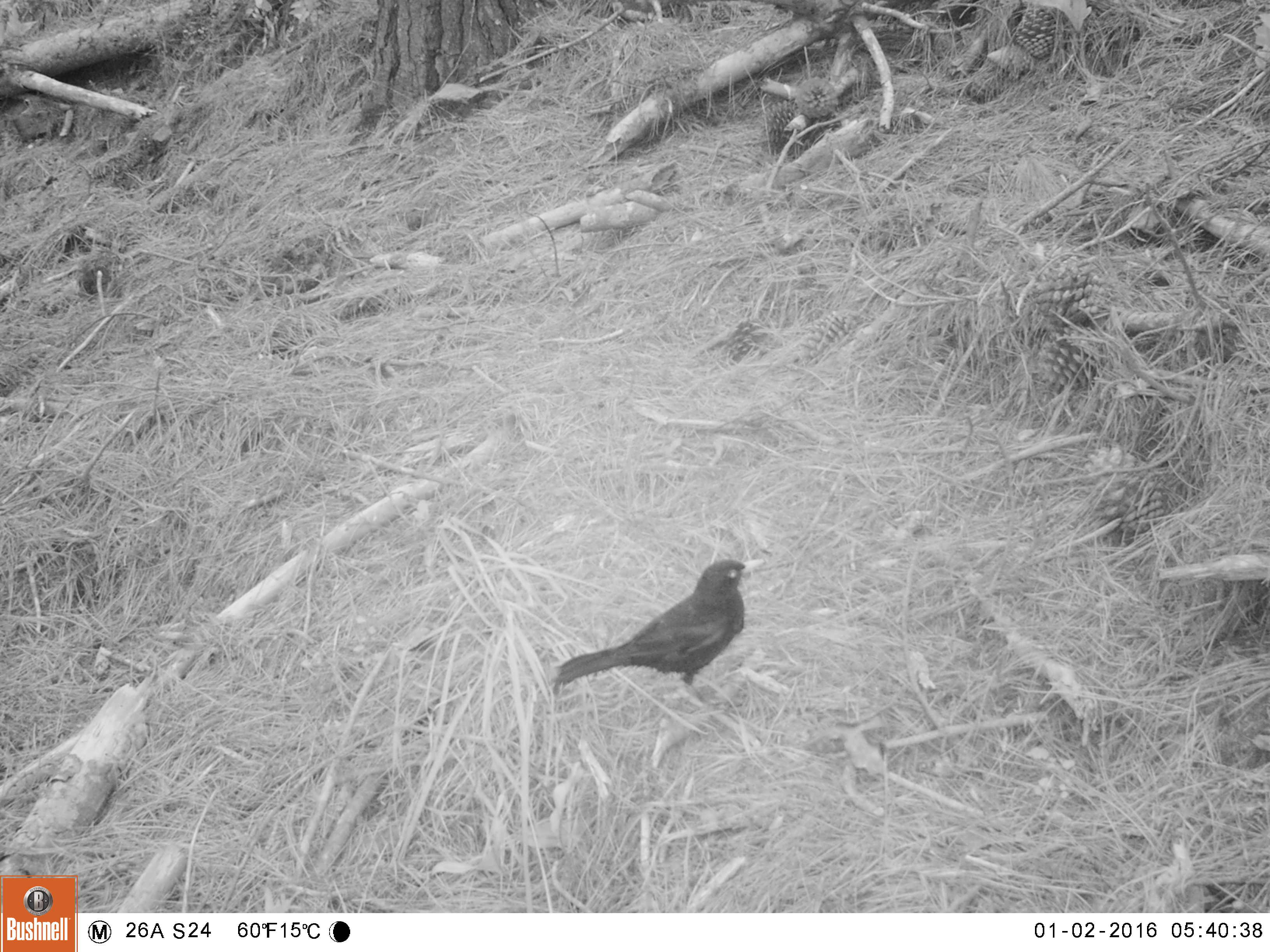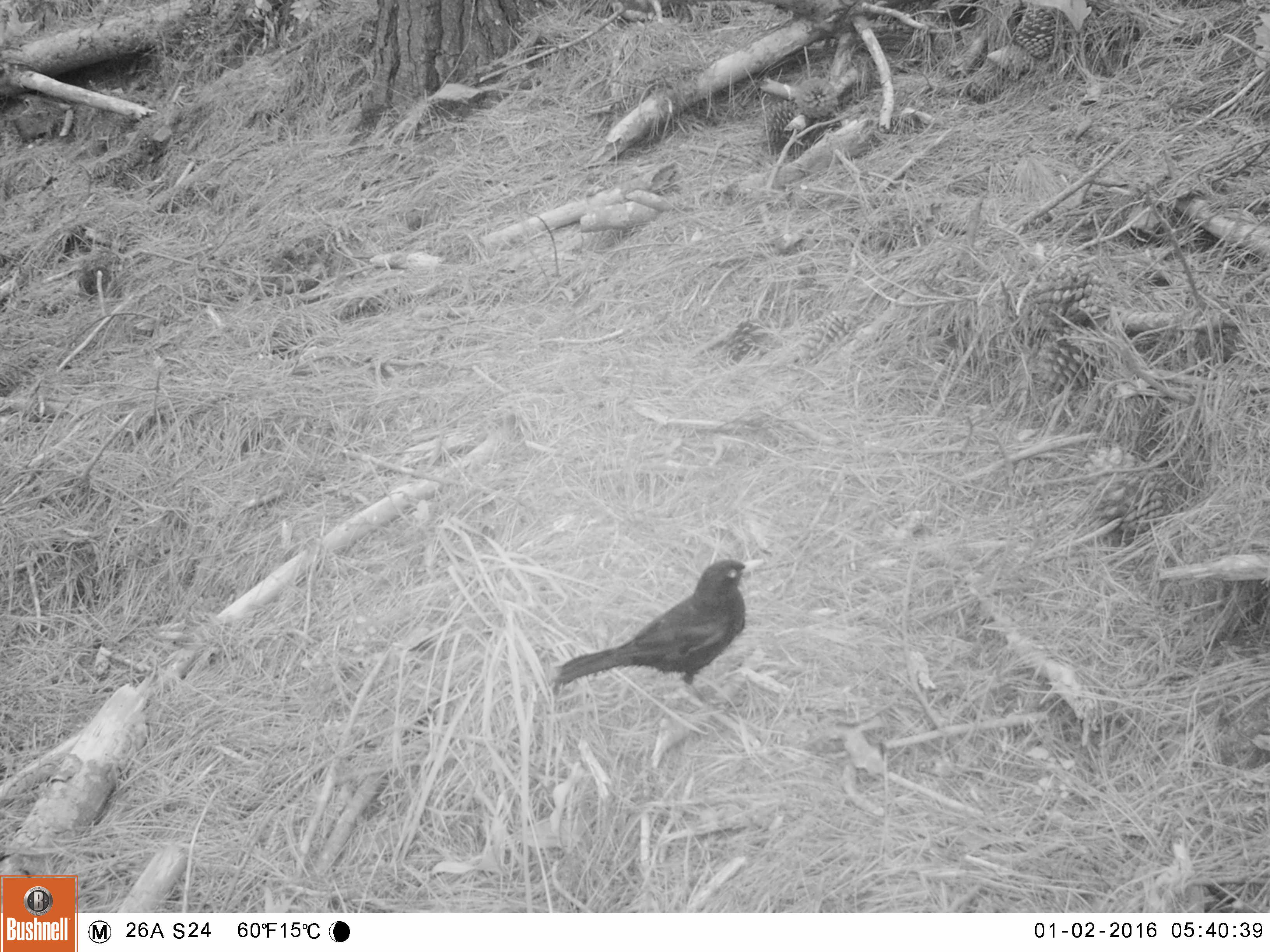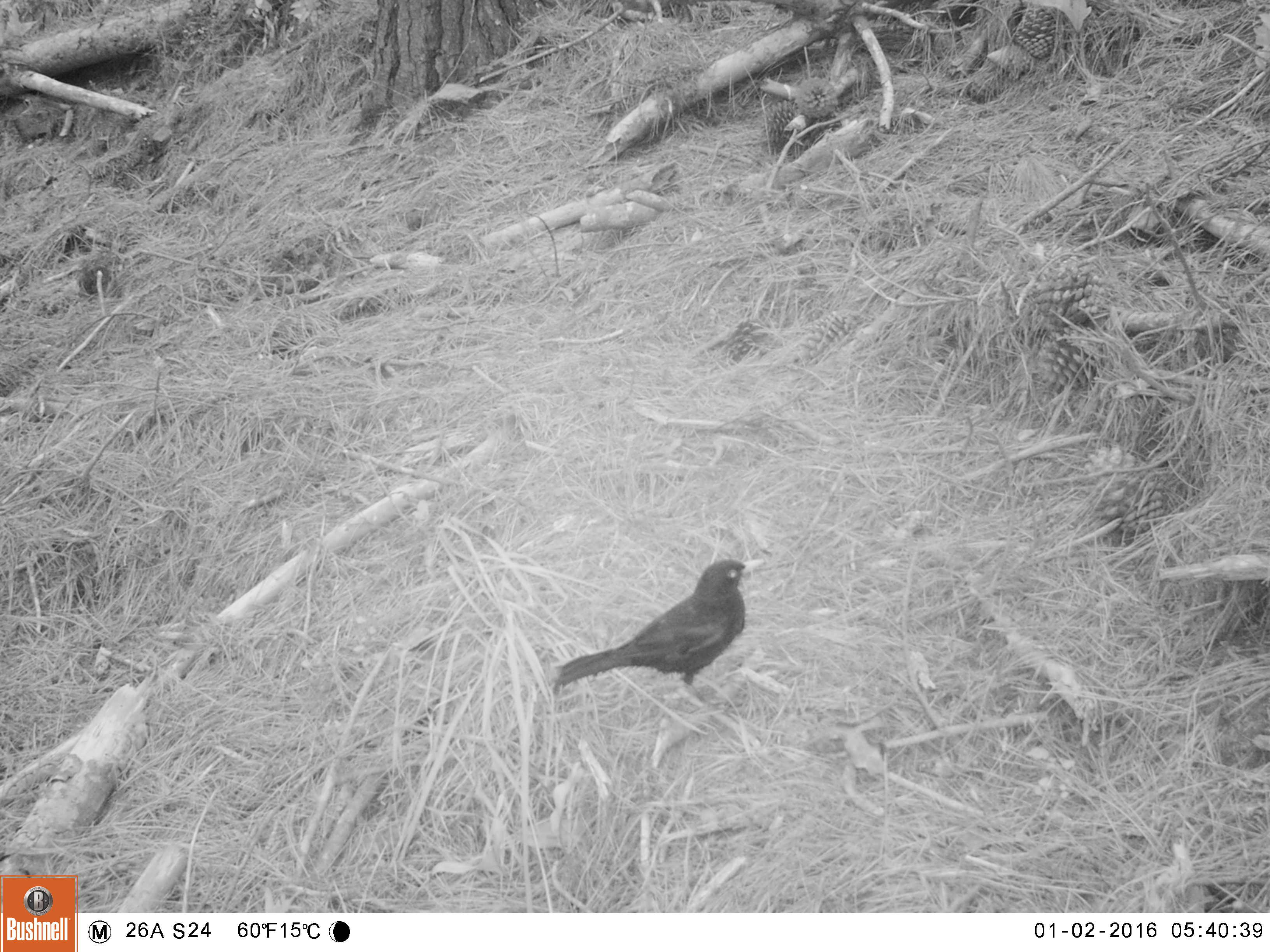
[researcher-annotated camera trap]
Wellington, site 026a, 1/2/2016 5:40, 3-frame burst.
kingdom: Animalia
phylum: Chordata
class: Aves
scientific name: Aves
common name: bird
Bird (Aves).